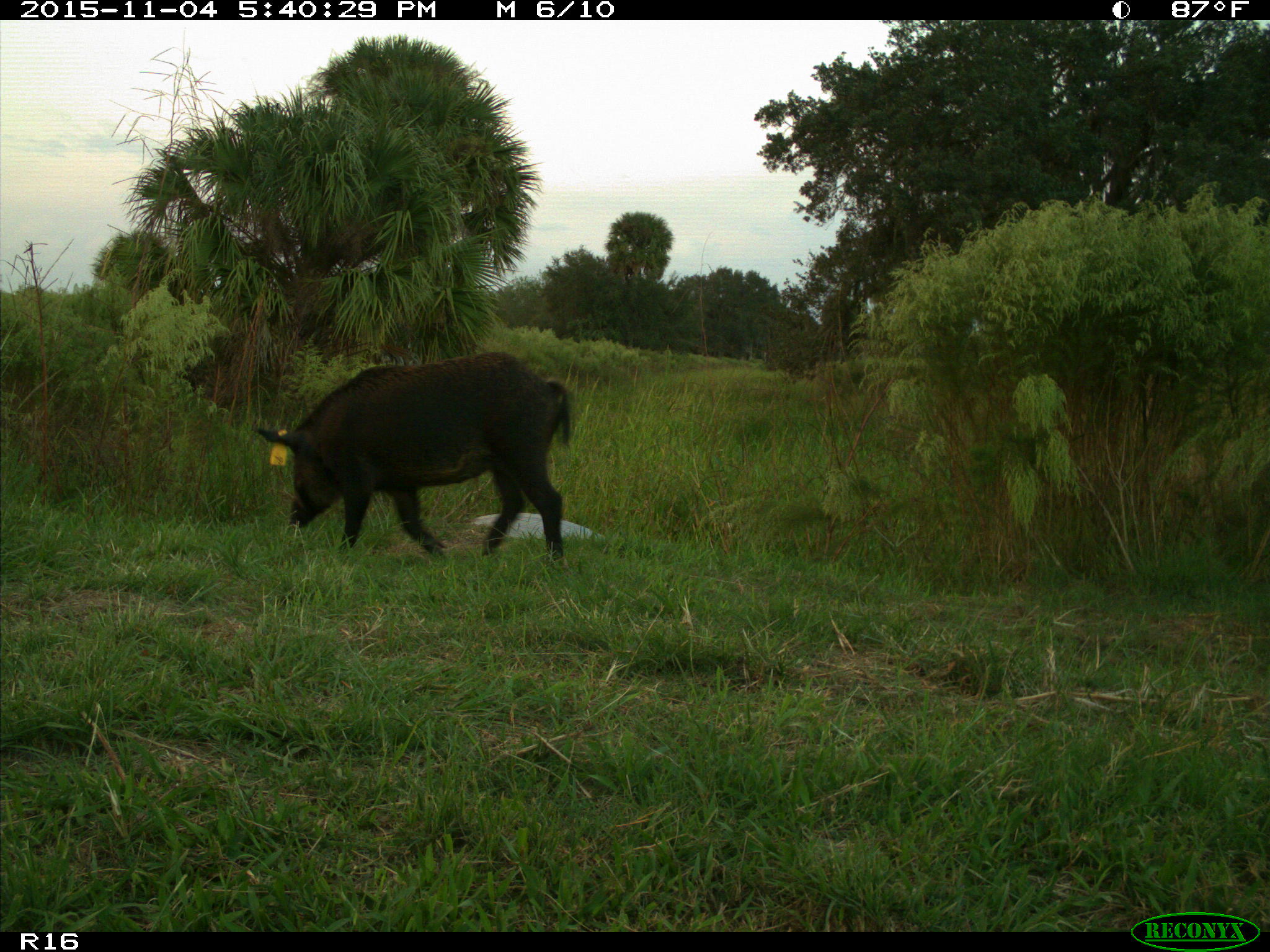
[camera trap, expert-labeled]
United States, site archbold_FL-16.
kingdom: Animalia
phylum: Chordata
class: Mammalia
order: Artiodactyla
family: Suidae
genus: Sus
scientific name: Sus scrofa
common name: wild boar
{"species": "Sus scrofa (wild boar)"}